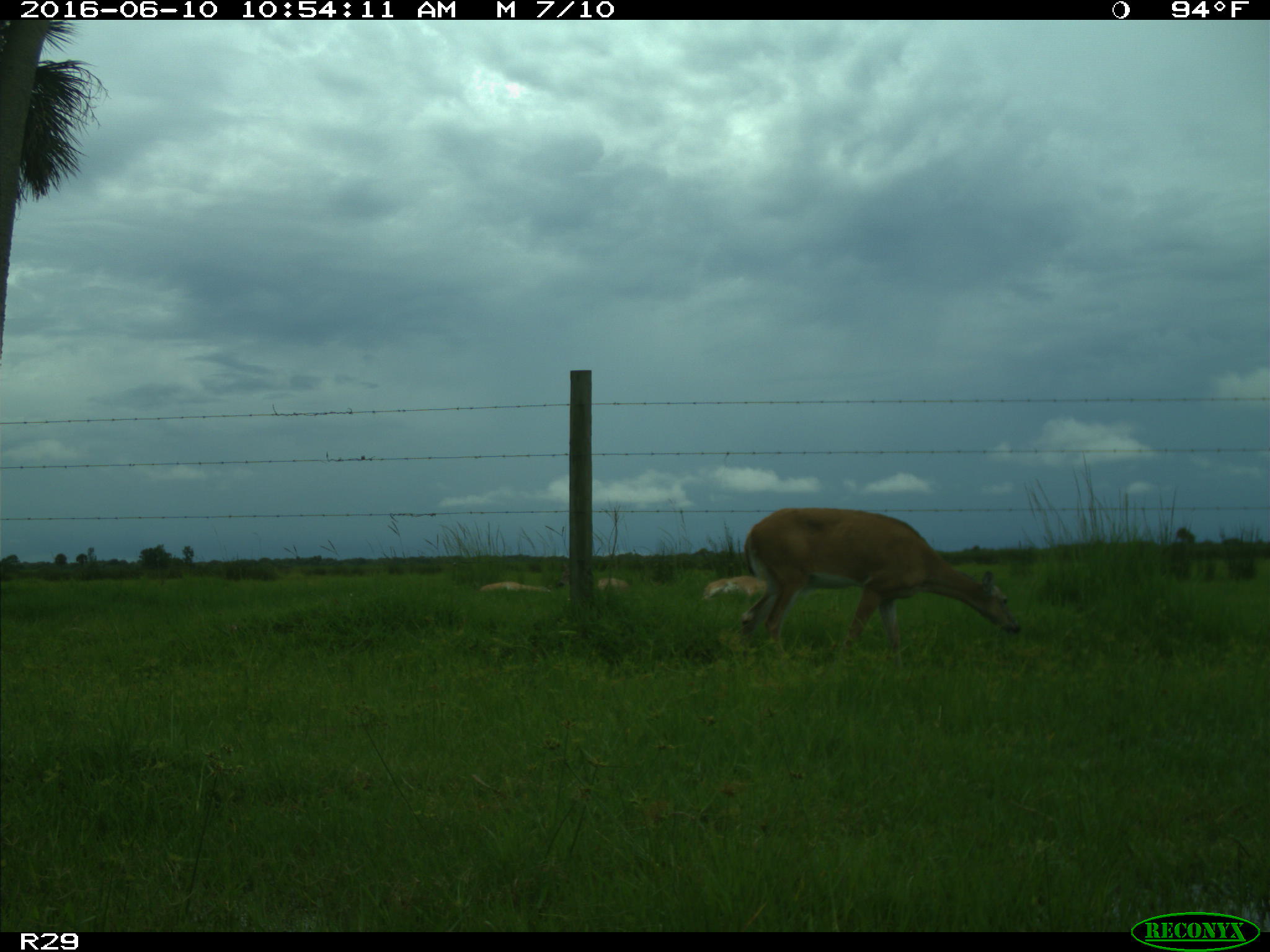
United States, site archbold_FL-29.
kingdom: Animalia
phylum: Chordata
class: Mammalia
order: Artiodactyla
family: Cervidae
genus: Odocoileus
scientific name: Odocoileus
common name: deer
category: unidentified deer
Unidentified deer (deer) (Odocoileus).